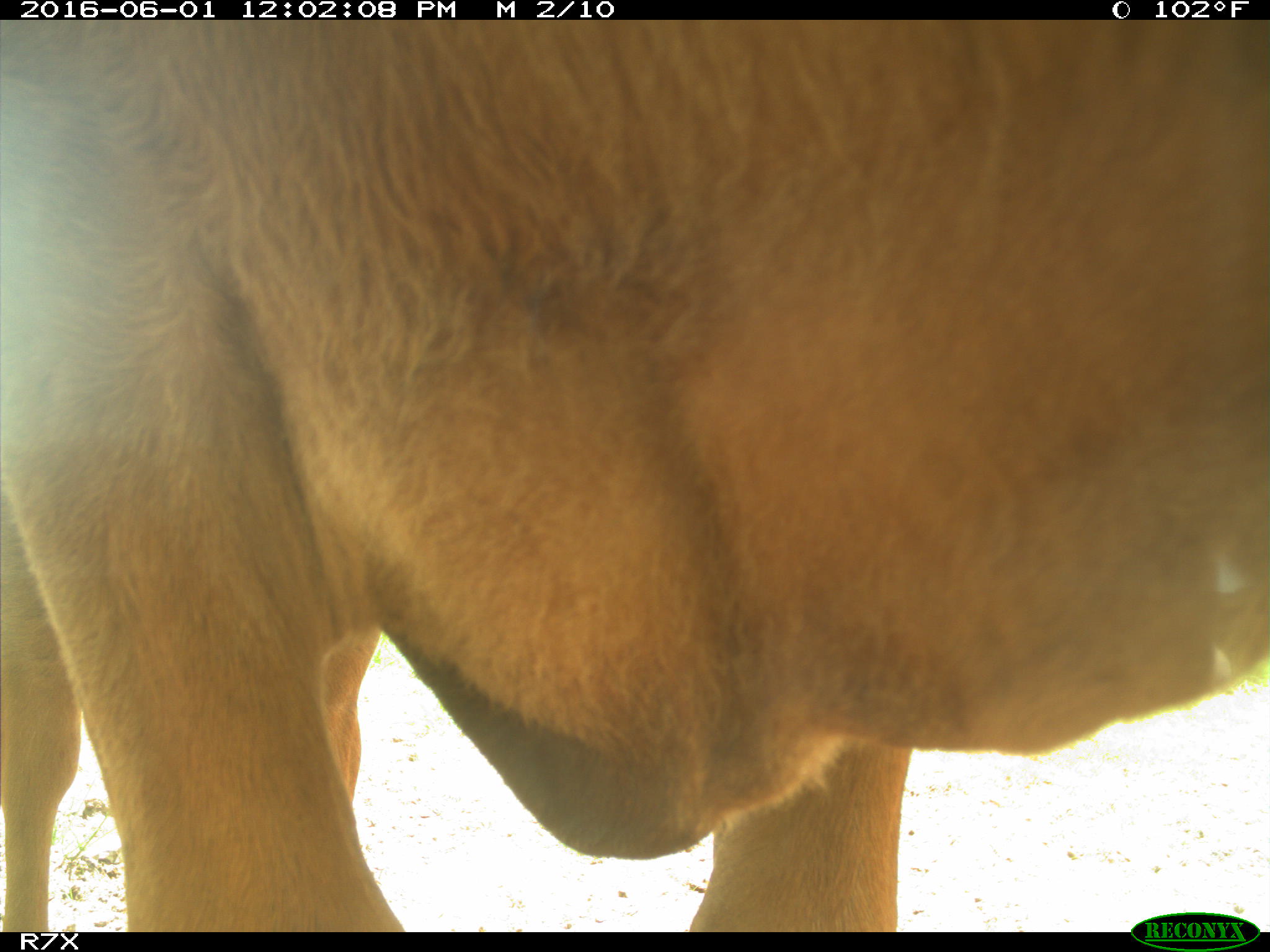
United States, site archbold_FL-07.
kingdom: Animalia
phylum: Chordata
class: Mammalia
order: Artiodactyla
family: Bovidae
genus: Bos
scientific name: Bos taurus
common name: domestic cow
Bos taurus (domestic cow).